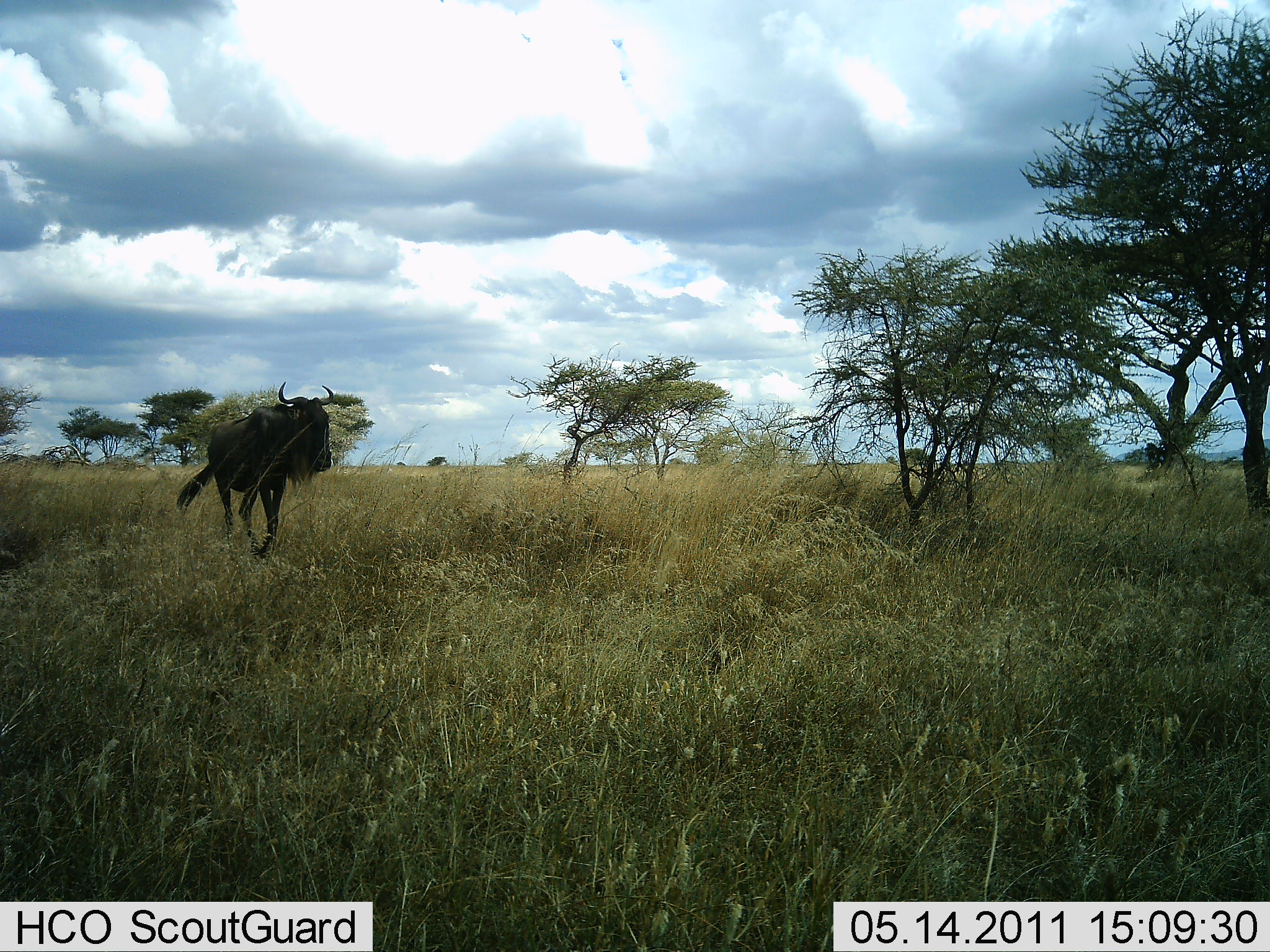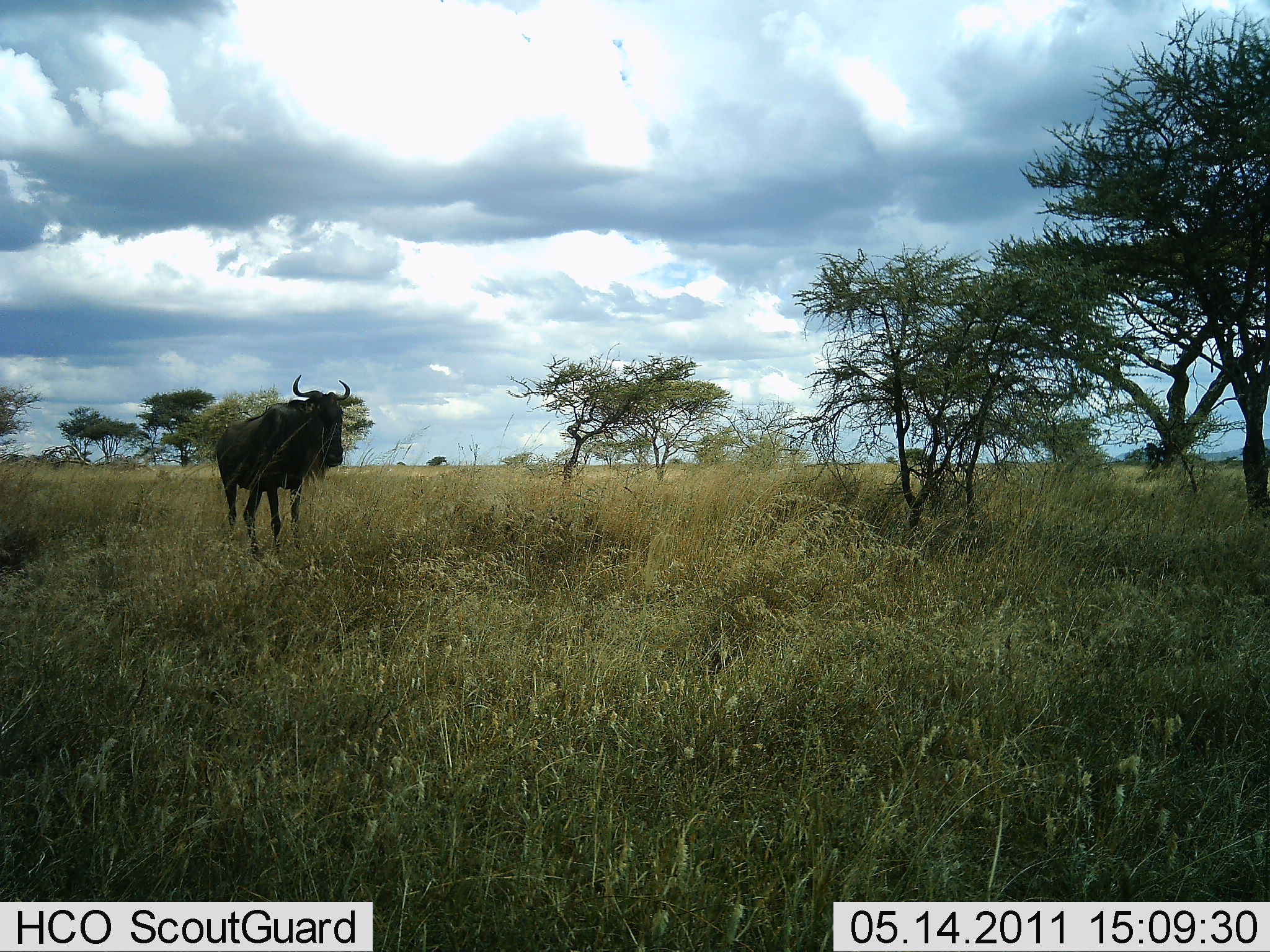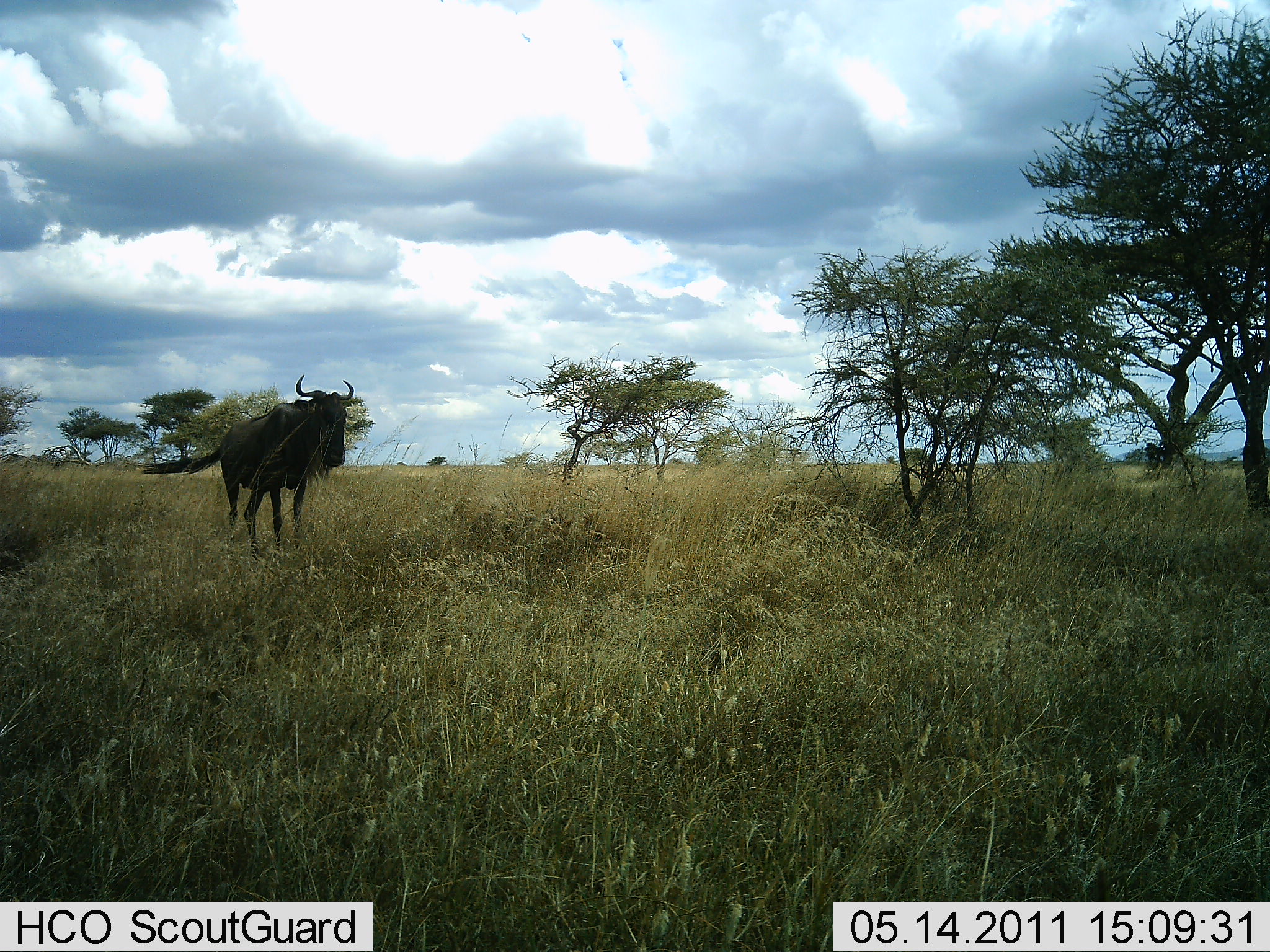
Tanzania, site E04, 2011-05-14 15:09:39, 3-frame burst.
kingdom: Animalia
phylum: Chordata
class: Mammalia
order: Artiodactyla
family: Bovidae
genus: Connochaetes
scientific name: Connochaetes taurinus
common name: blue wildebeest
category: wildebeest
Wildebeest (blue wildebeest) (Connochaetes taurinus), count 1. Behavior (volunteer vote fractions): standing 0%, resting 0%, moving 100%, interacting 0%. Young present (vote fraction): 0%. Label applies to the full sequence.